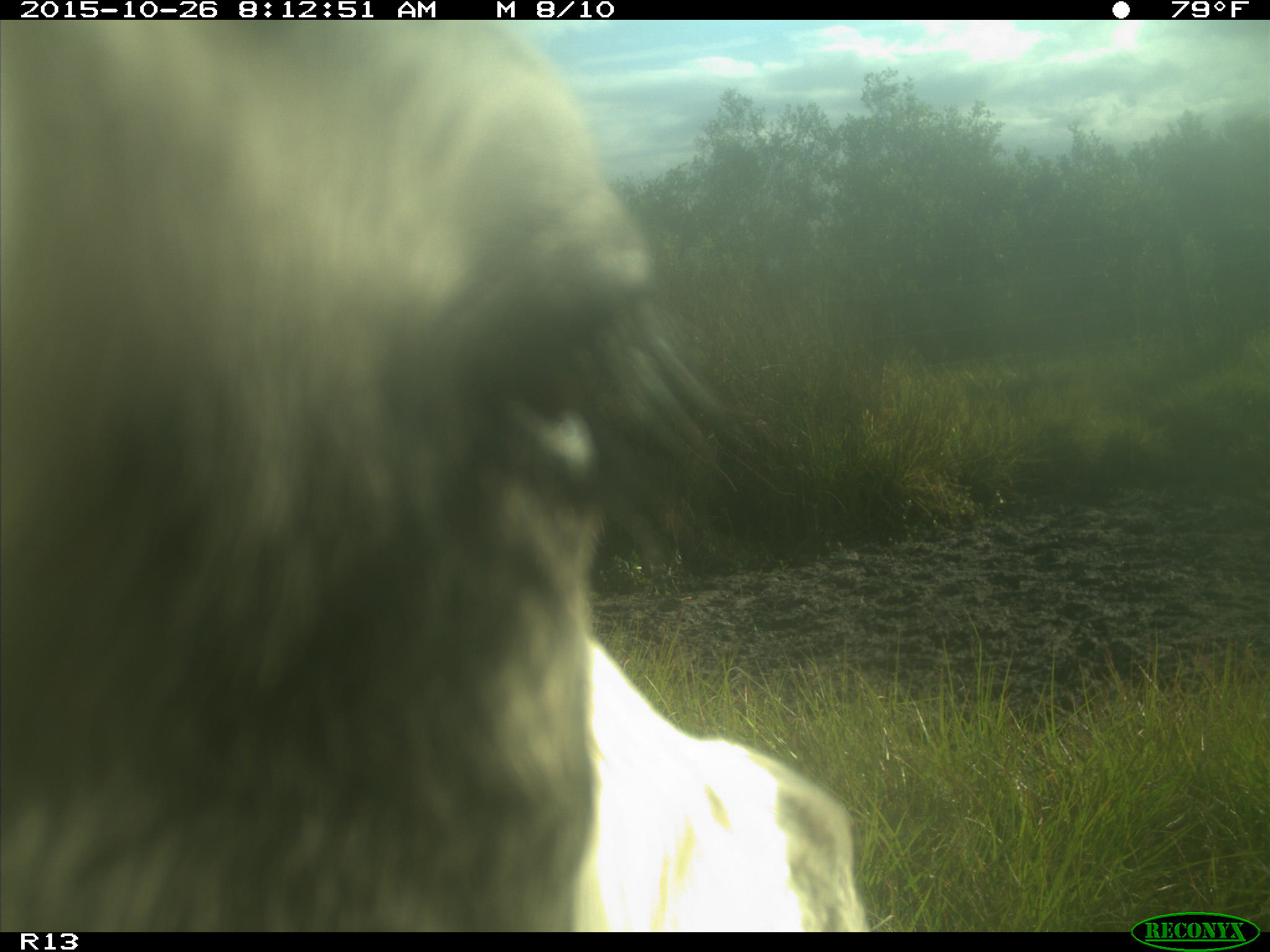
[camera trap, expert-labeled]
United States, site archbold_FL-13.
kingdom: Animalia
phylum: Chordata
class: Mammalia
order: Artiodactyla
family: Bovidae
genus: Bos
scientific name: Bos taurus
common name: domestic cow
Bos taurus (domestic cow).